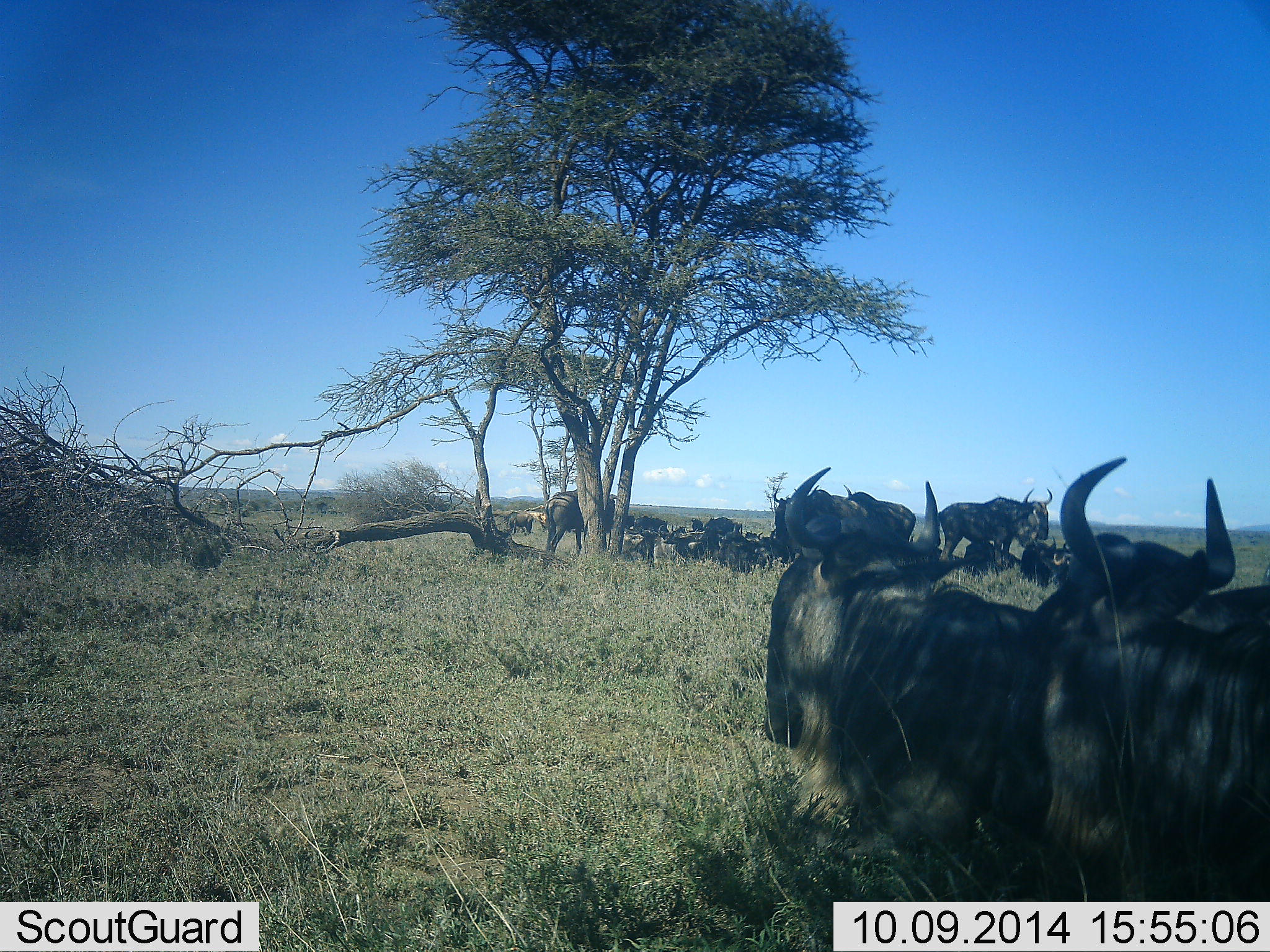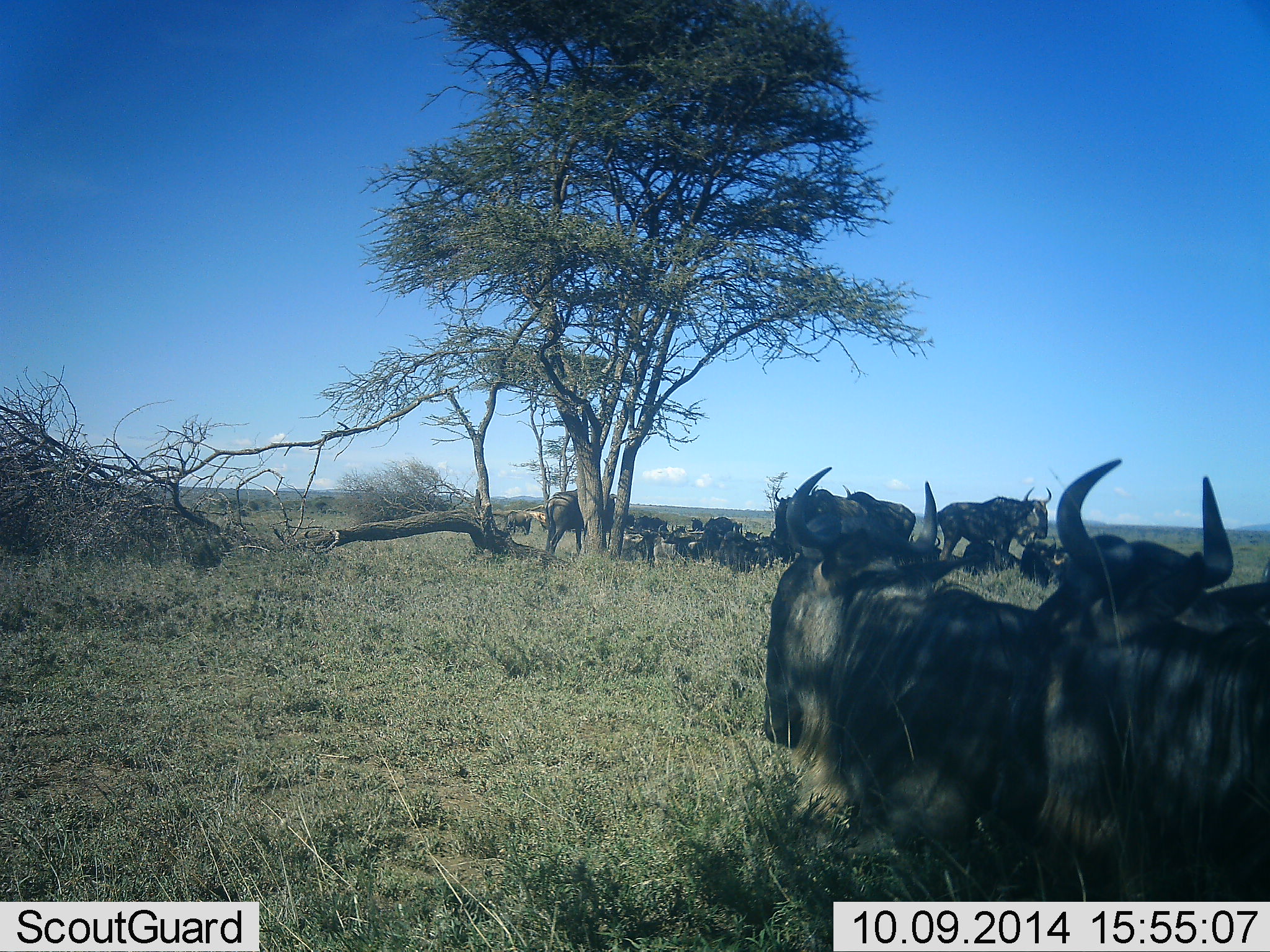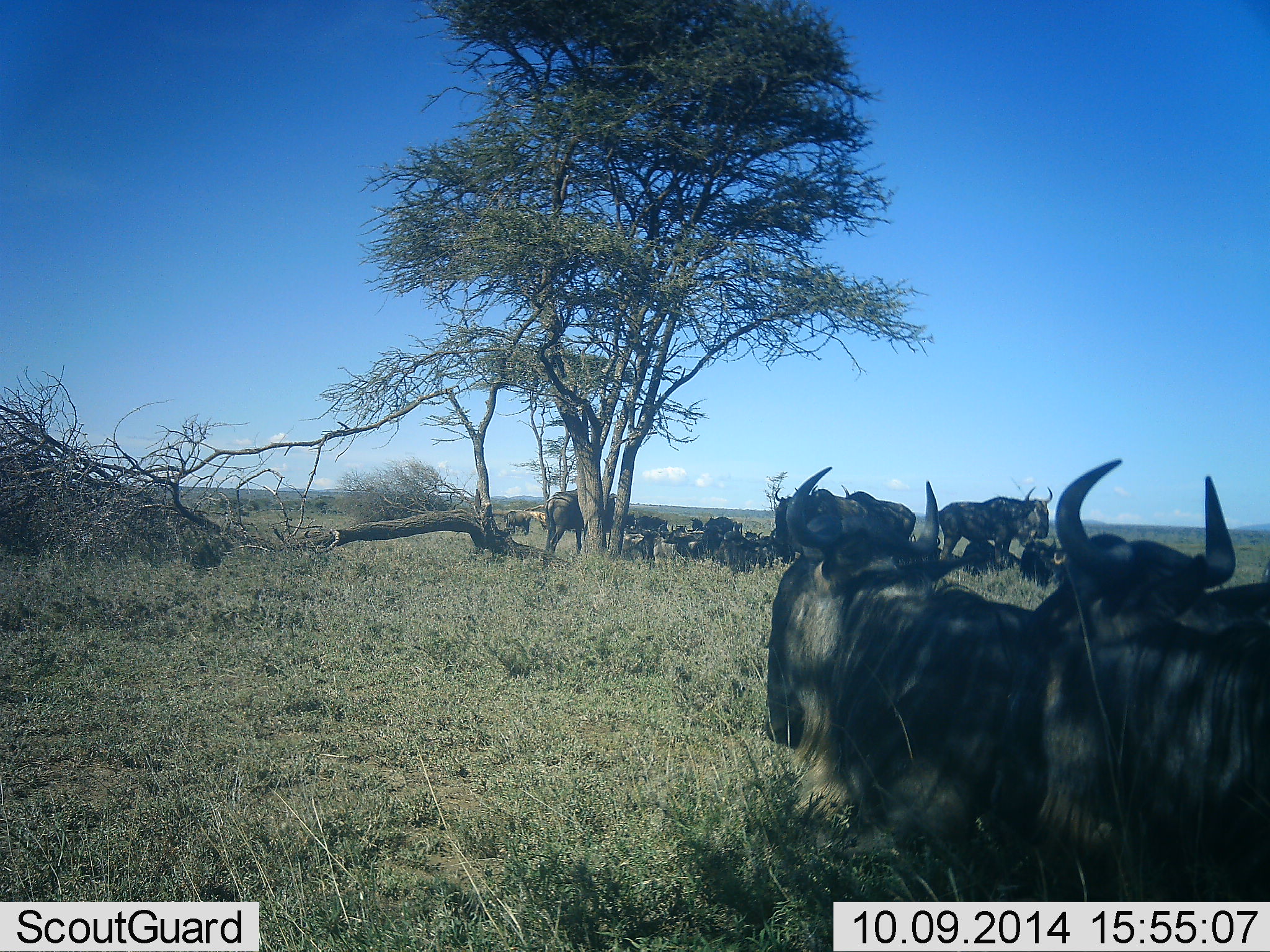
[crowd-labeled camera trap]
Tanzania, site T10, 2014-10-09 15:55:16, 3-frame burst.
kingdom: Animalia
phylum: Chordata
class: Mammalia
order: Artiodactyla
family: Bovidae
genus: Connochaetes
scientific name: Connochaetes taurinus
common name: blue wildebeest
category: wildebeest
Wildebeest (blue wildebeest) (Connochaetes taurinus), count 11-50. Behavior (volunteer vote fractions): standing 60%, resting 90%, moving 0%, interacting 0%. Young present (vote fraction): 0%. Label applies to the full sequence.